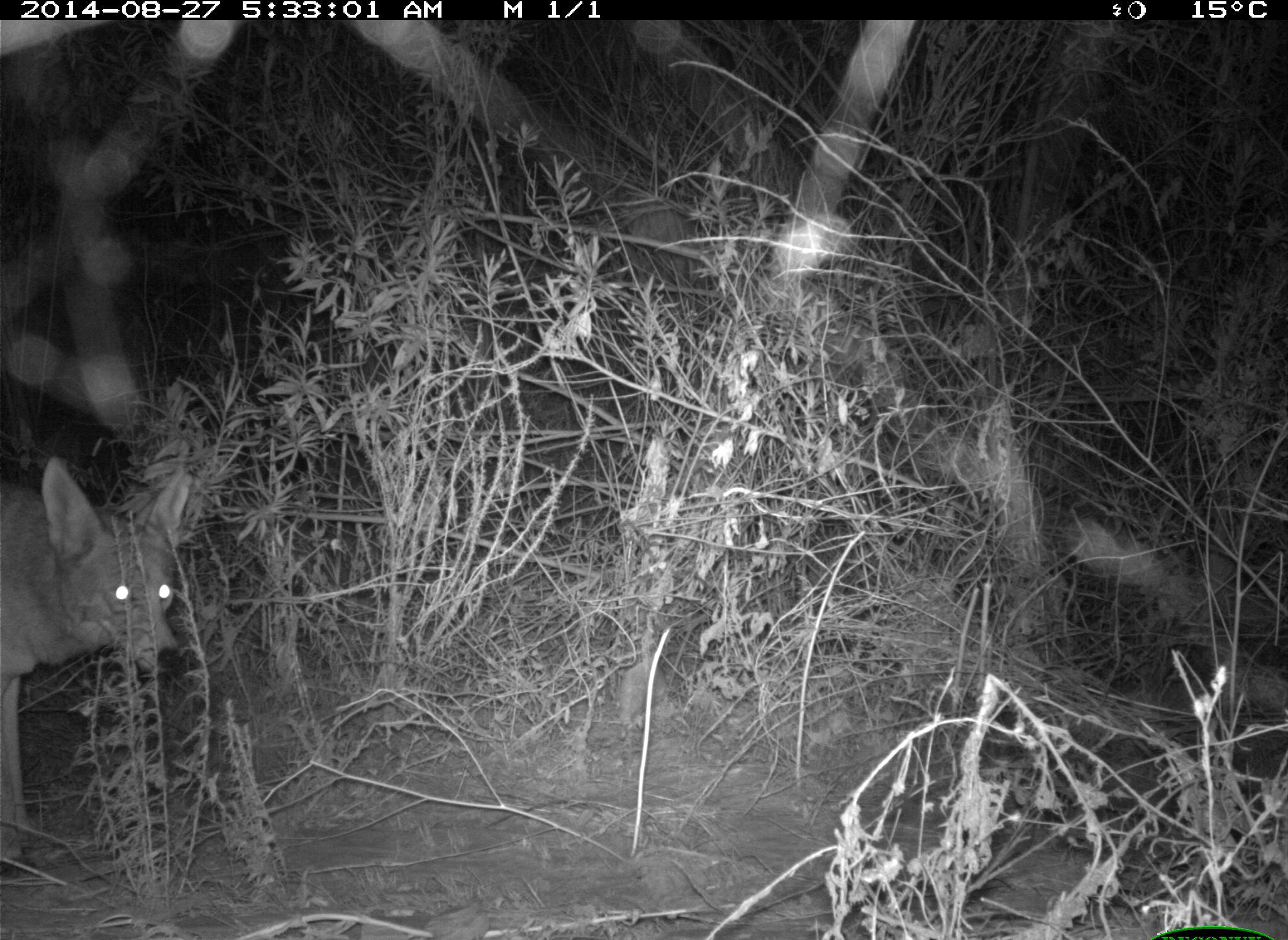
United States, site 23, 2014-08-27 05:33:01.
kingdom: Animalia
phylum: Chordata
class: Mammalia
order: Carnivora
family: Canidae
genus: Canis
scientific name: Canis latrans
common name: coyote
Coyote (Canis latrans).